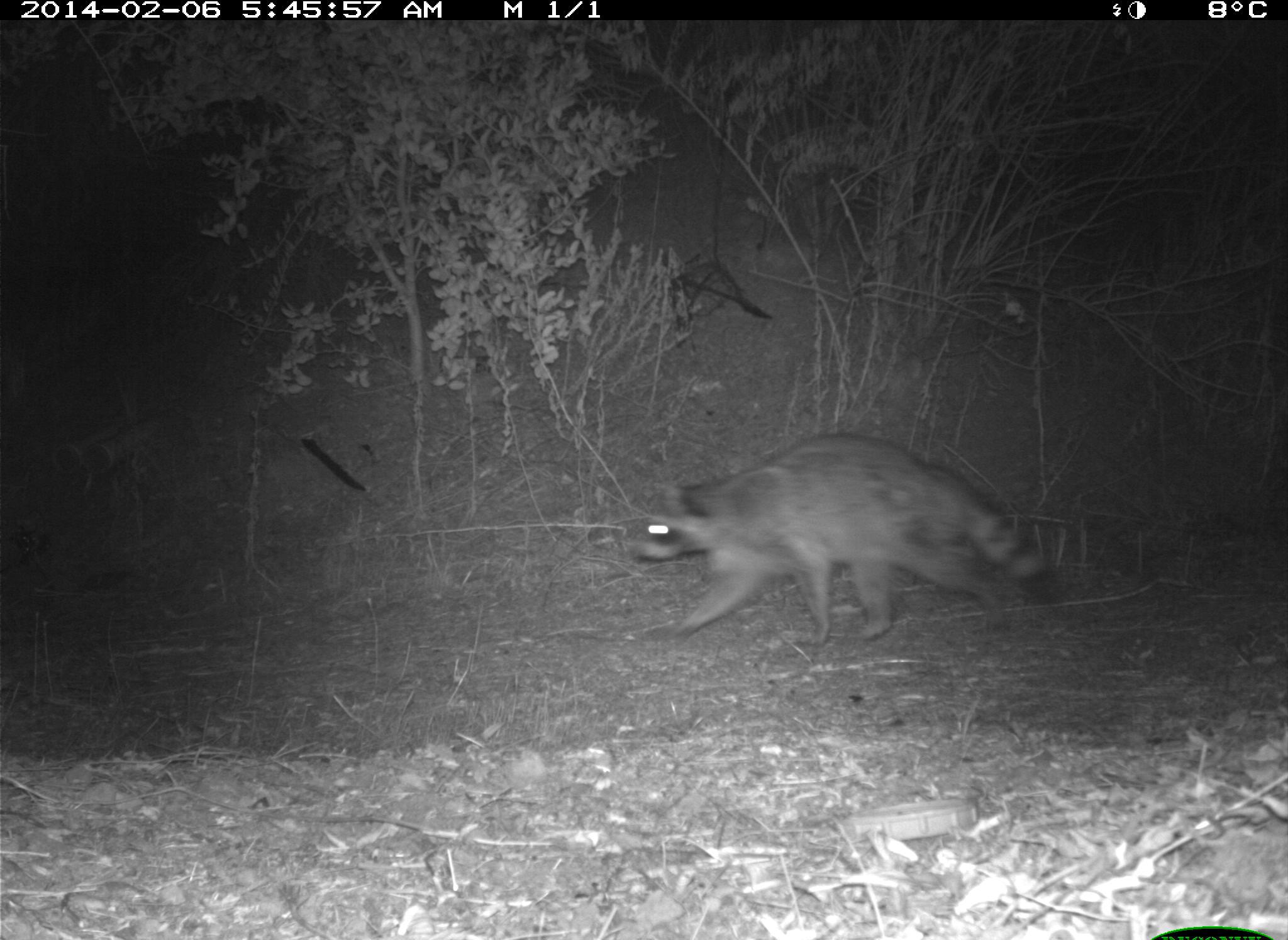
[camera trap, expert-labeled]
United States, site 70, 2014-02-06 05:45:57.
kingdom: Animalia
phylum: Chordata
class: Mammalia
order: Carnivora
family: Procyonidae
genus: Procyon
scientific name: Procyon lotor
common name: raccoon